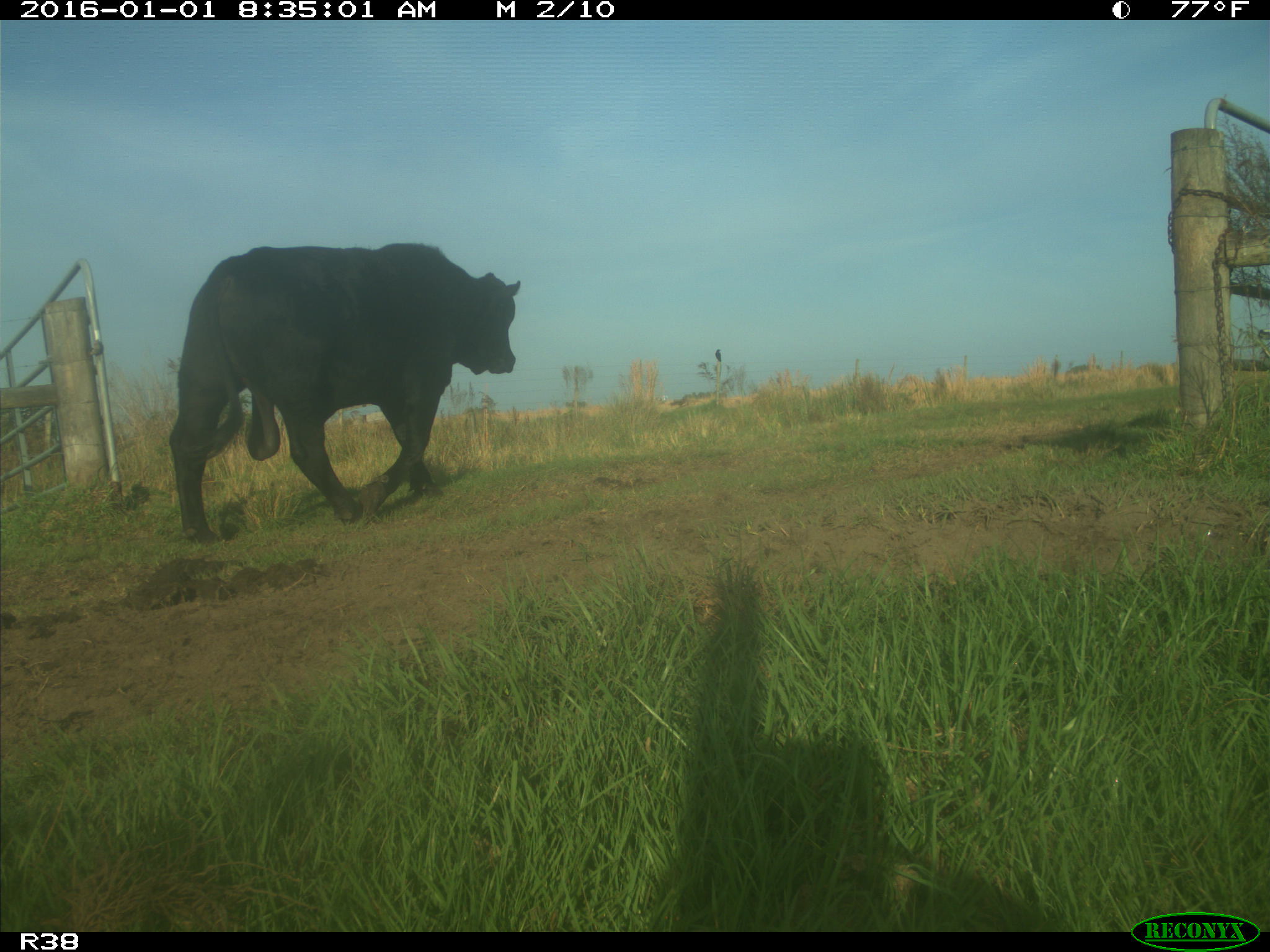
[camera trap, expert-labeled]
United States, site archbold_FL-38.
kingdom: Animalia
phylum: Chordata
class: Mammalia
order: Artiodactyla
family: Bovidae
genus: Bos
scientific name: Bos taurus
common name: domestic cow